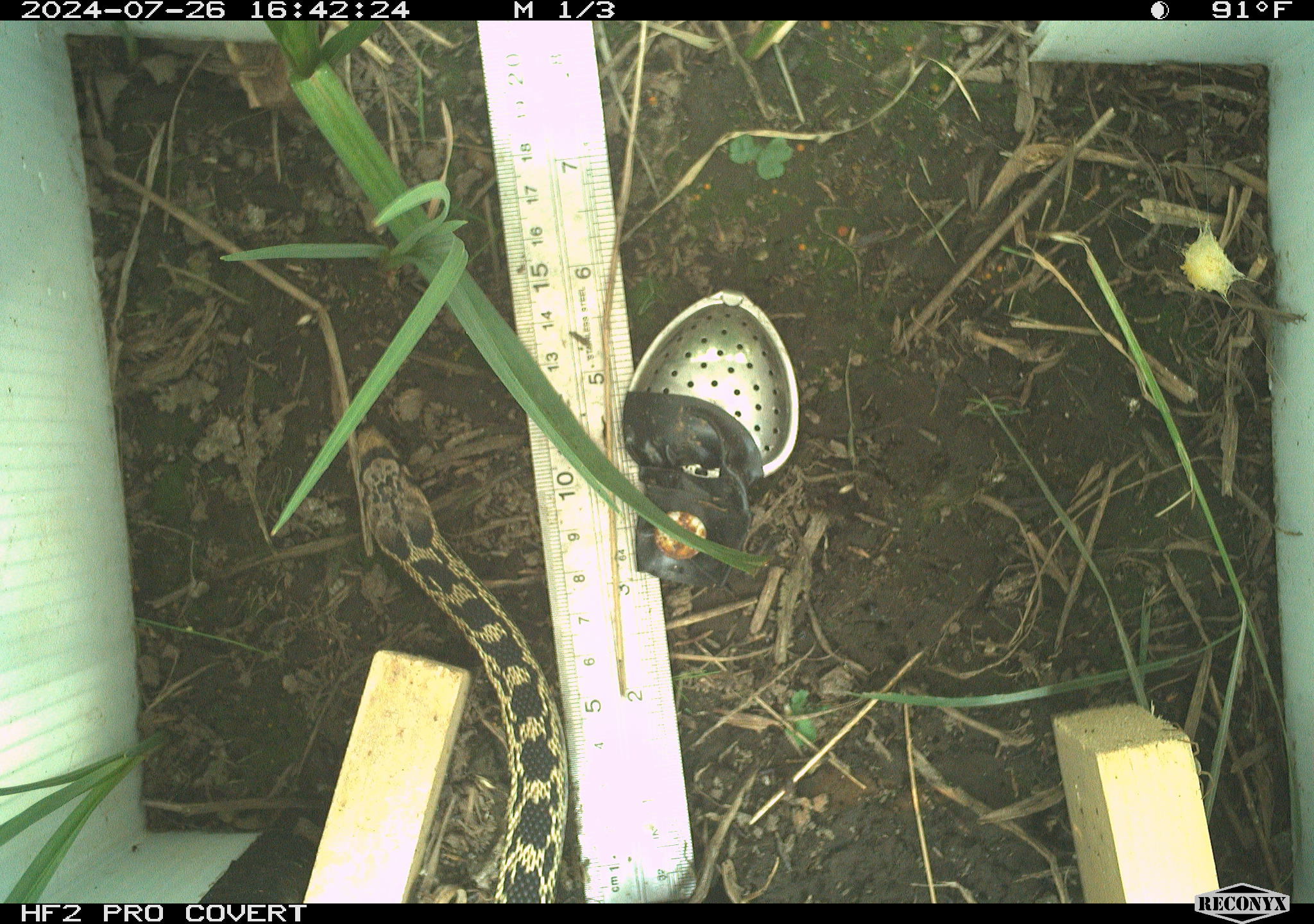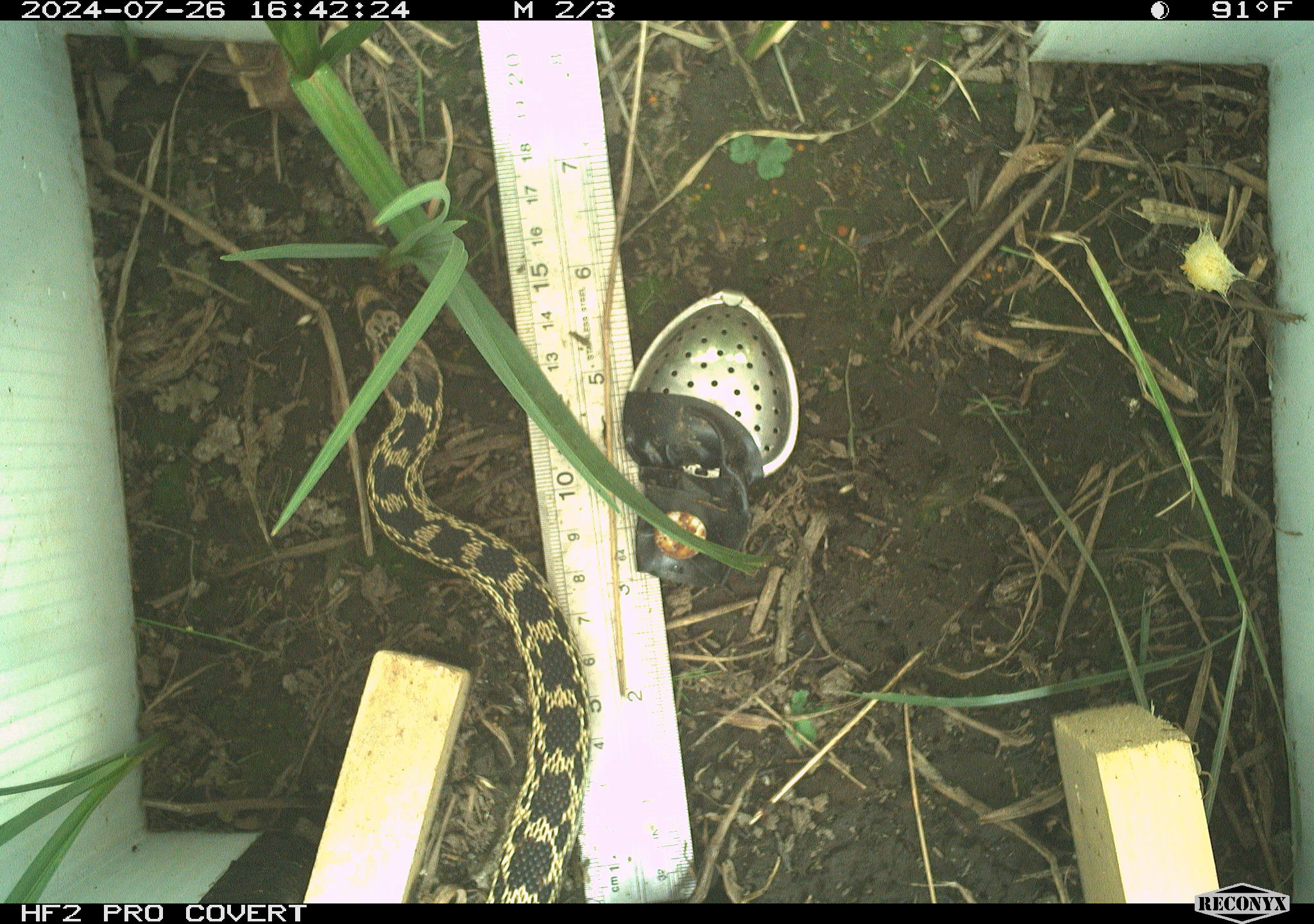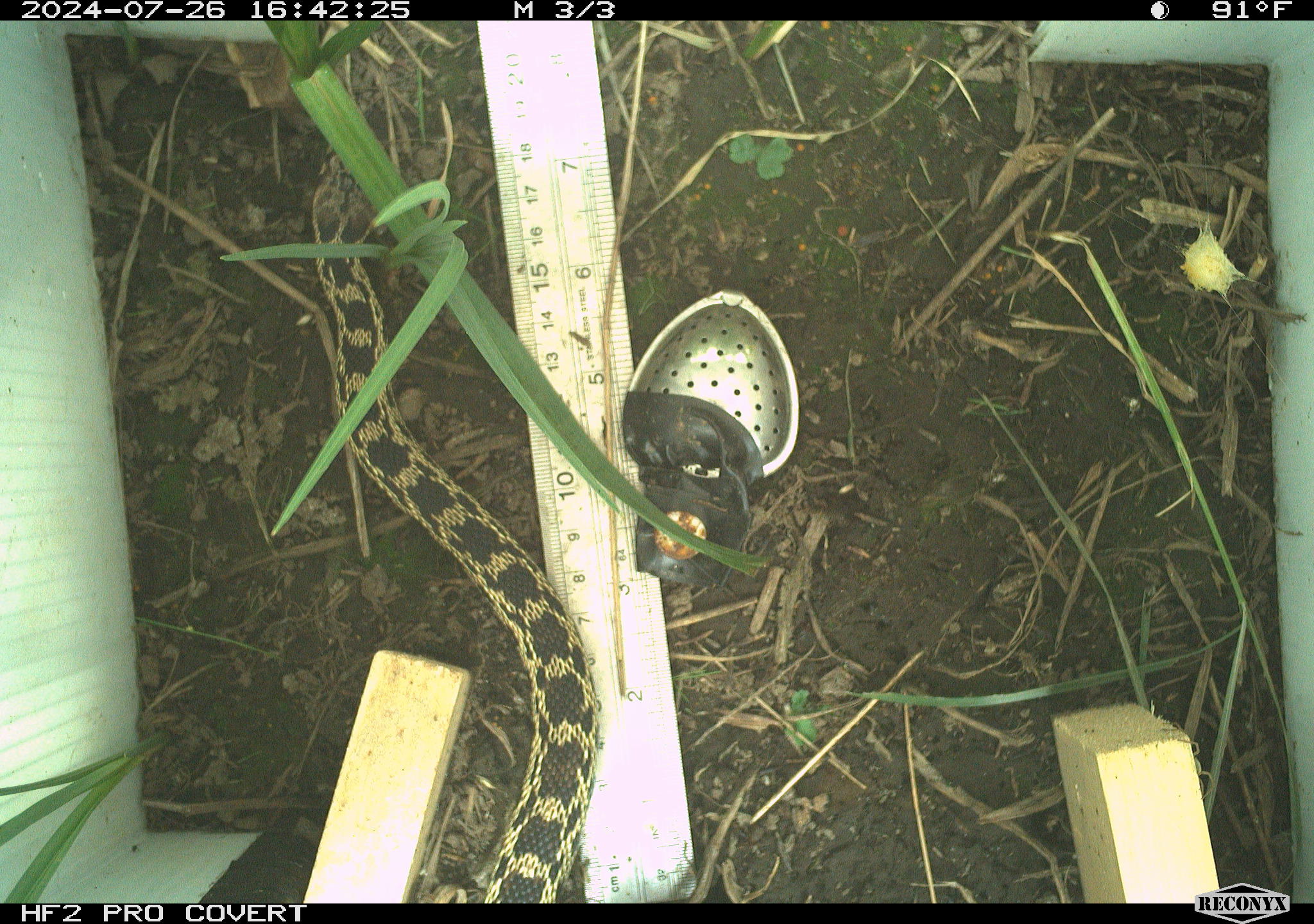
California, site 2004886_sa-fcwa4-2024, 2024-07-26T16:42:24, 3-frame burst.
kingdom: Animalia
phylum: Chordata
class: Reptilia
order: Squamata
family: Colubridae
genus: Pituophis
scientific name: Pituophis catenifer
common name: gophersnake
Gophersnake (Pituophis catenifer).